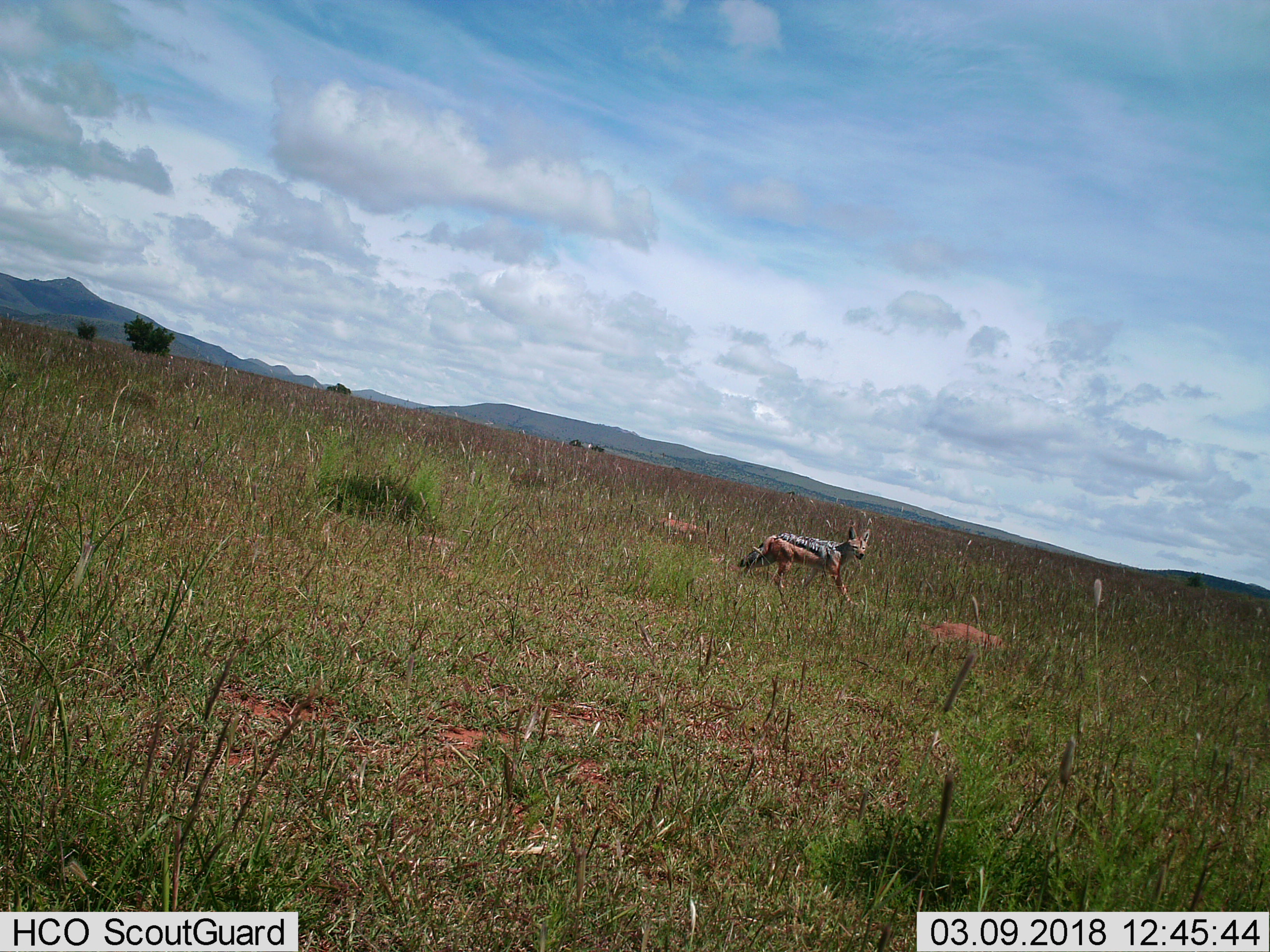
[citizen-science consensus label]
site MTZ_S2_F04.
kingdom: Animalia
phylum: Chordata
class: Mammalia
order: Carnivora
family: Canidae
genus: Lupulella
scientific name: Lupulella mesomelas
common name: black-backed jackal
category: jackalblackbacked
Jackalblackbacked (black-backed jackal) (Lupulella mesomelas), count 1. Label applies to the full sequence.